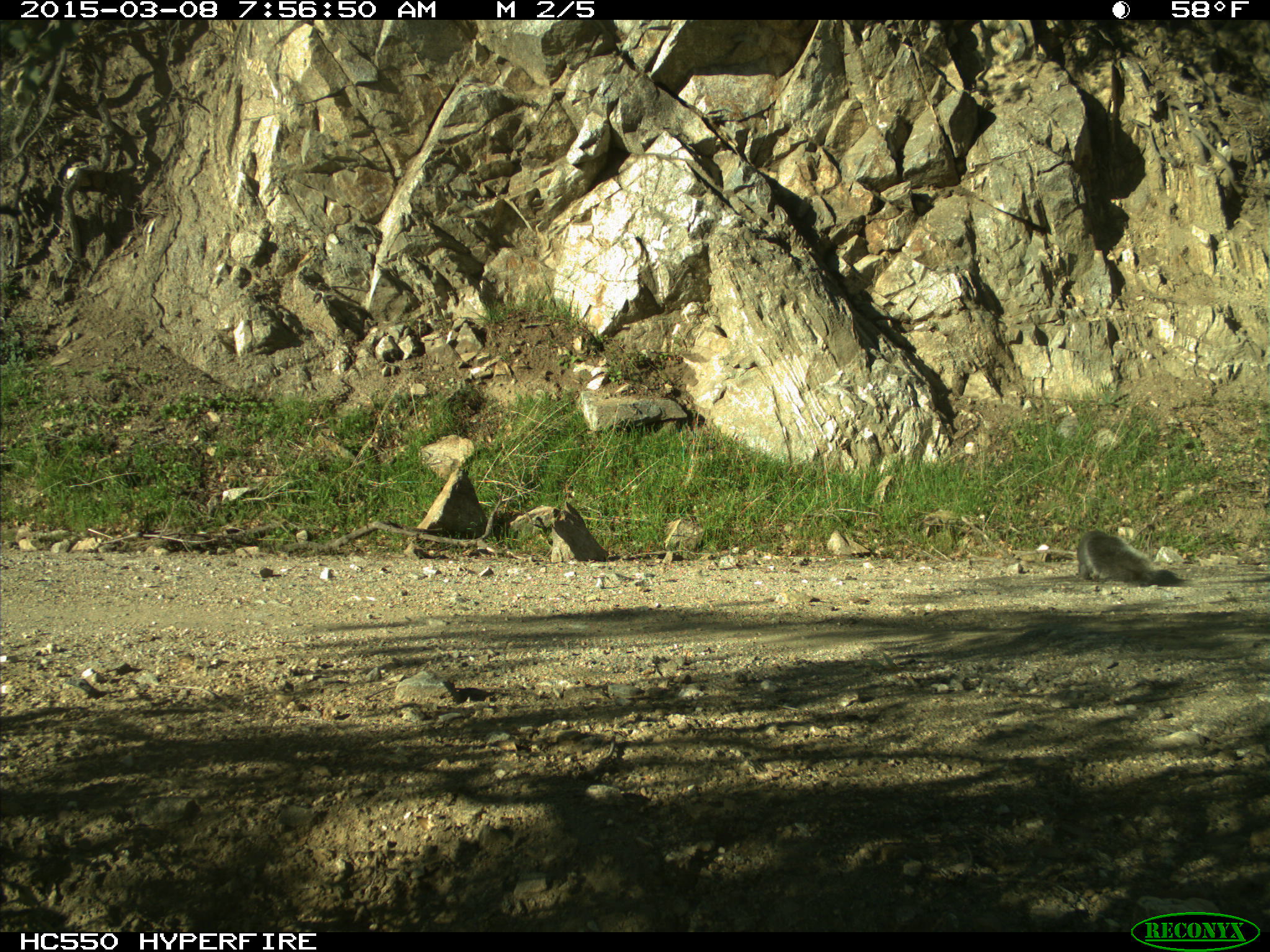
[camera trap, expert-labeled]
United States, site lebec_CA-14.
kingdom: Animalia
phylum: Chordata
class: Mammalia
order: Rodentia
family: Sciuridae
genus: Sciurus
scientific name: Sciurus carolinensis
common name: eastern gray squirrel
Sciurus carolinensis (eastern gray squirrel).